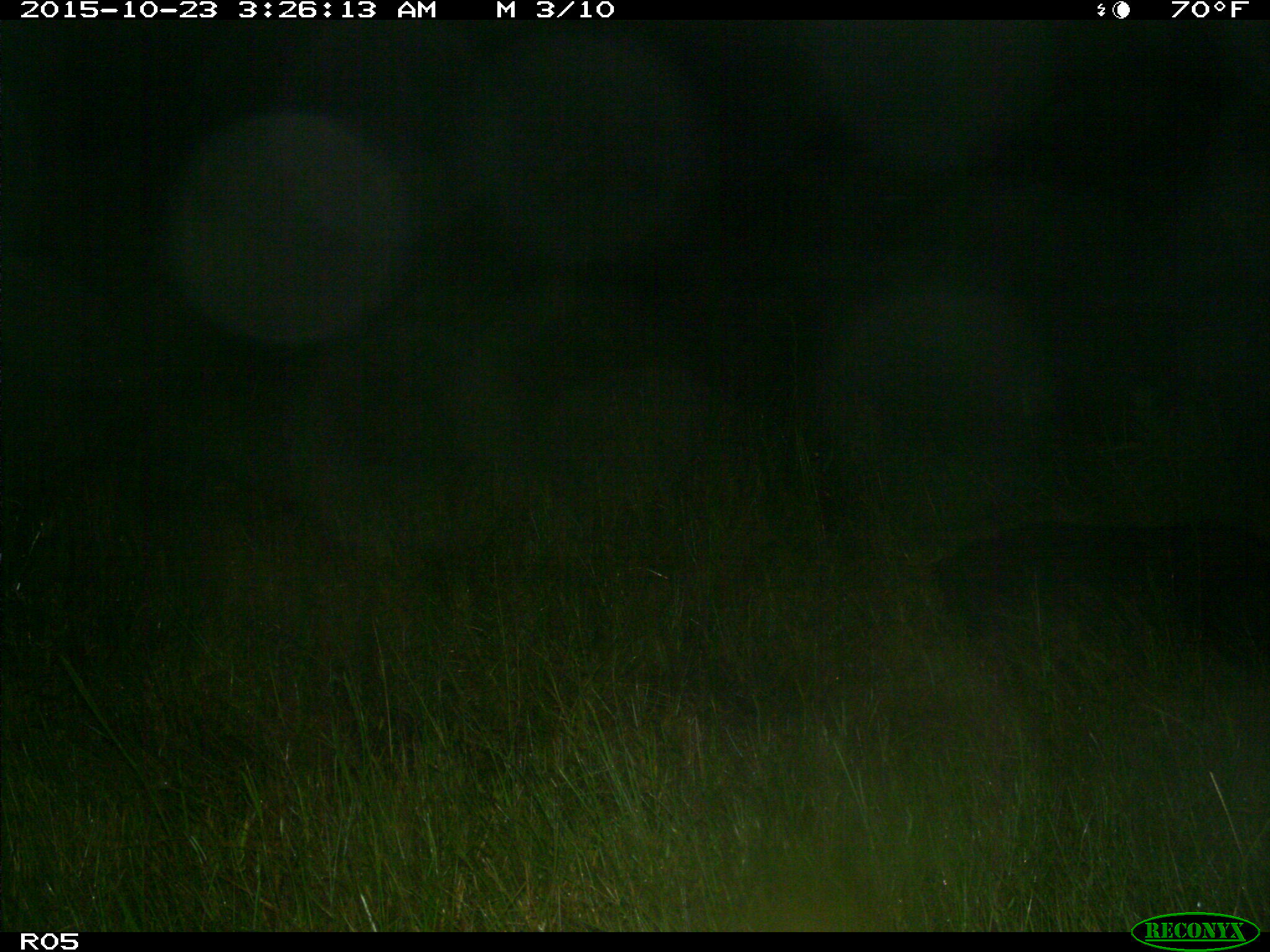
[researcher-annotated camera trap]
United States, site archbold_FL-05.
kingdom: Animalia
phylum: Chordata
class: Mammalia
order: Artiodactyla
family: Suidae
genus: Sus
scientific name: Sus scrofa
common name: wild boar